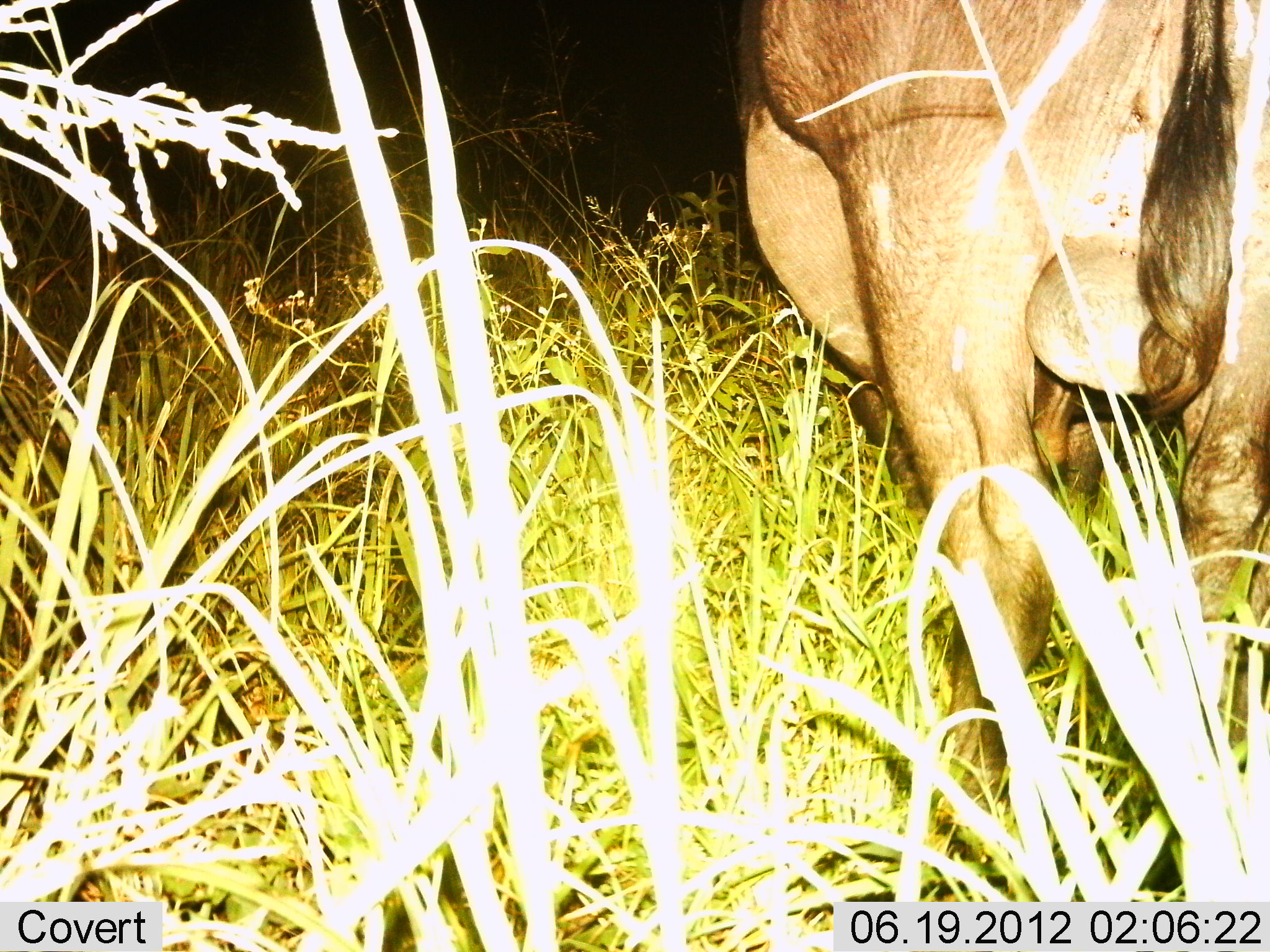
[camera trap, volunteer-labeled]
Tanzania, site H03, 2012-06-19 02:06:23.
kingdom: Animalia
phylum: Chordata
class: Mammalia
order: Artiodactyla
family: Bovidae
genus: Connochaetes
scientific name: Connochaetes taurinus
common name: blue wildebeest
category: wildebeest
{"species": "wildebeest (blue wildebeest) (Connochaetes taurinus)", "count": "1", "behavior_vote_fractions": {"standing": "100%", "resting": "0%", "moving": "0%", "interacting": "0%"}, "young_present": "0%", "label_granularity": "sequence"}